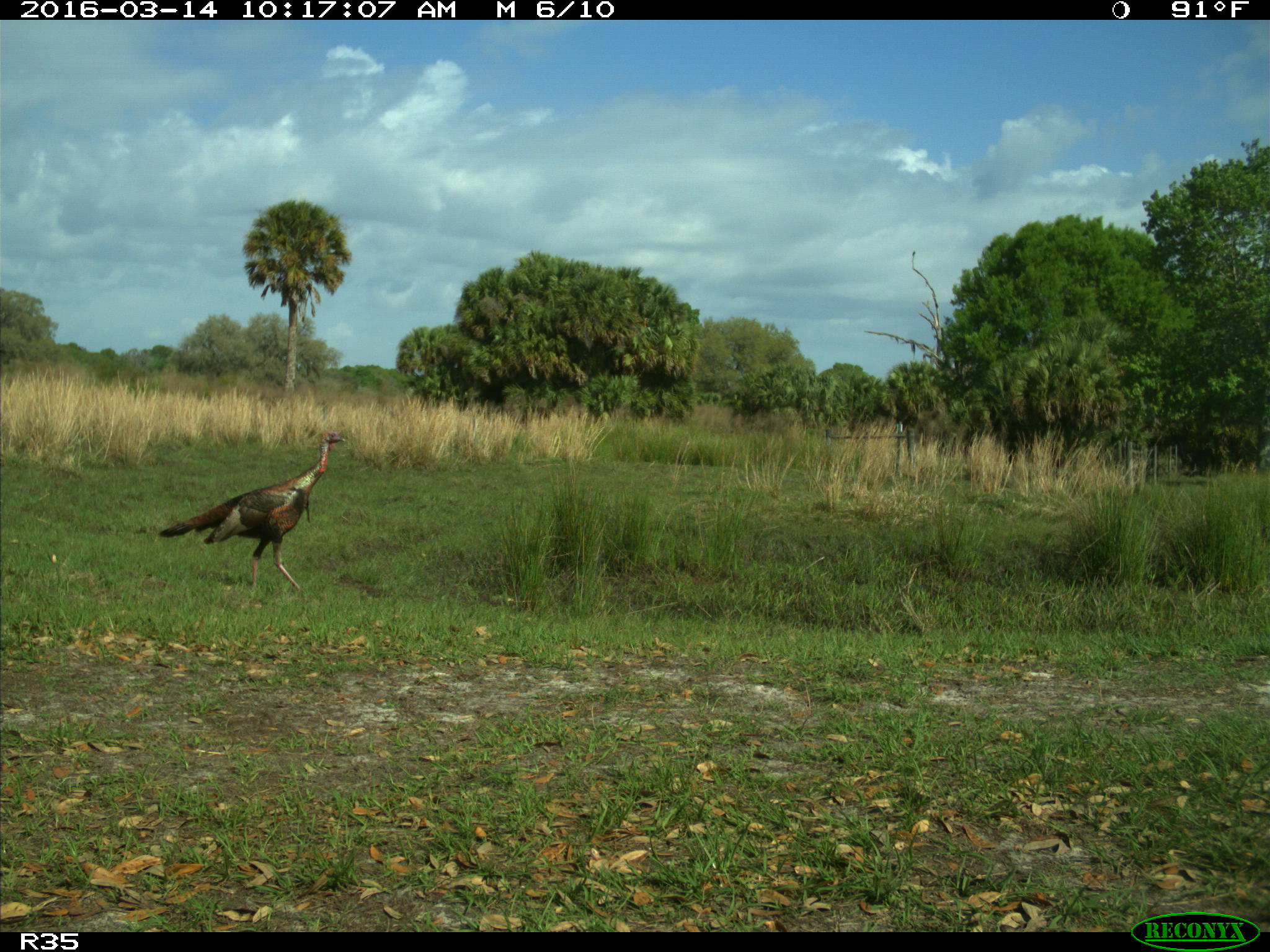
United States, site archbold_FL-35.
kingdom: Animalia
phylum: Chordata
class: Aves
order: Galliformes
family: Phasianidae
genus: Meleagris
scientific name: Meleagris gallopavo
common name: wild turkey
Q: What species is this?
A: Meleagris gallopavo (wild turkey).